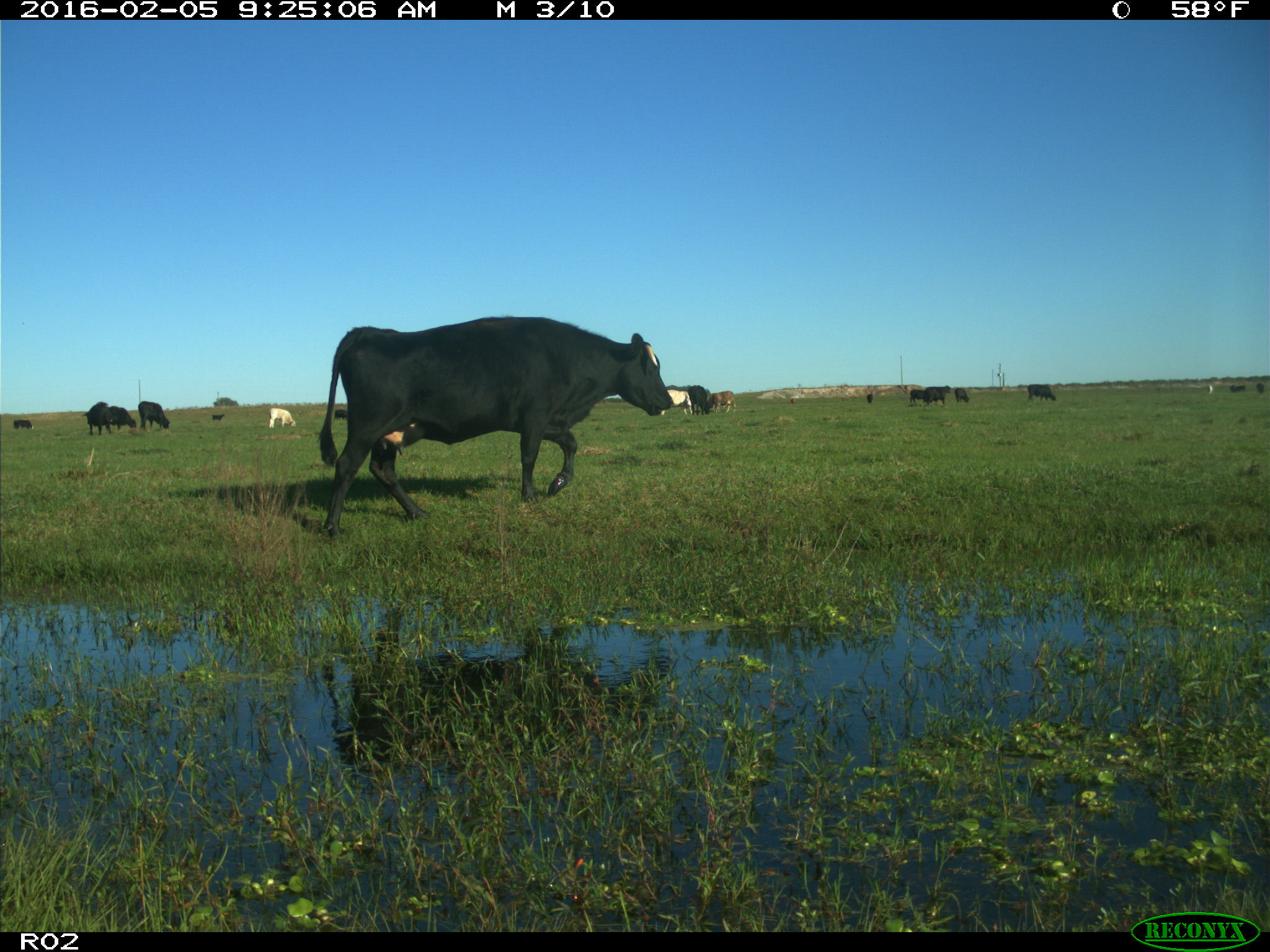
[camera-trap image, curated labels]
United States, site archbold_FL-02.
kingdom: Animalia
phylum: Chordata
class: Mammalia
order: Artiodactyla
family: Bovidae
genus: Bos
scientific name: Bos taurus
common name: domestic cow